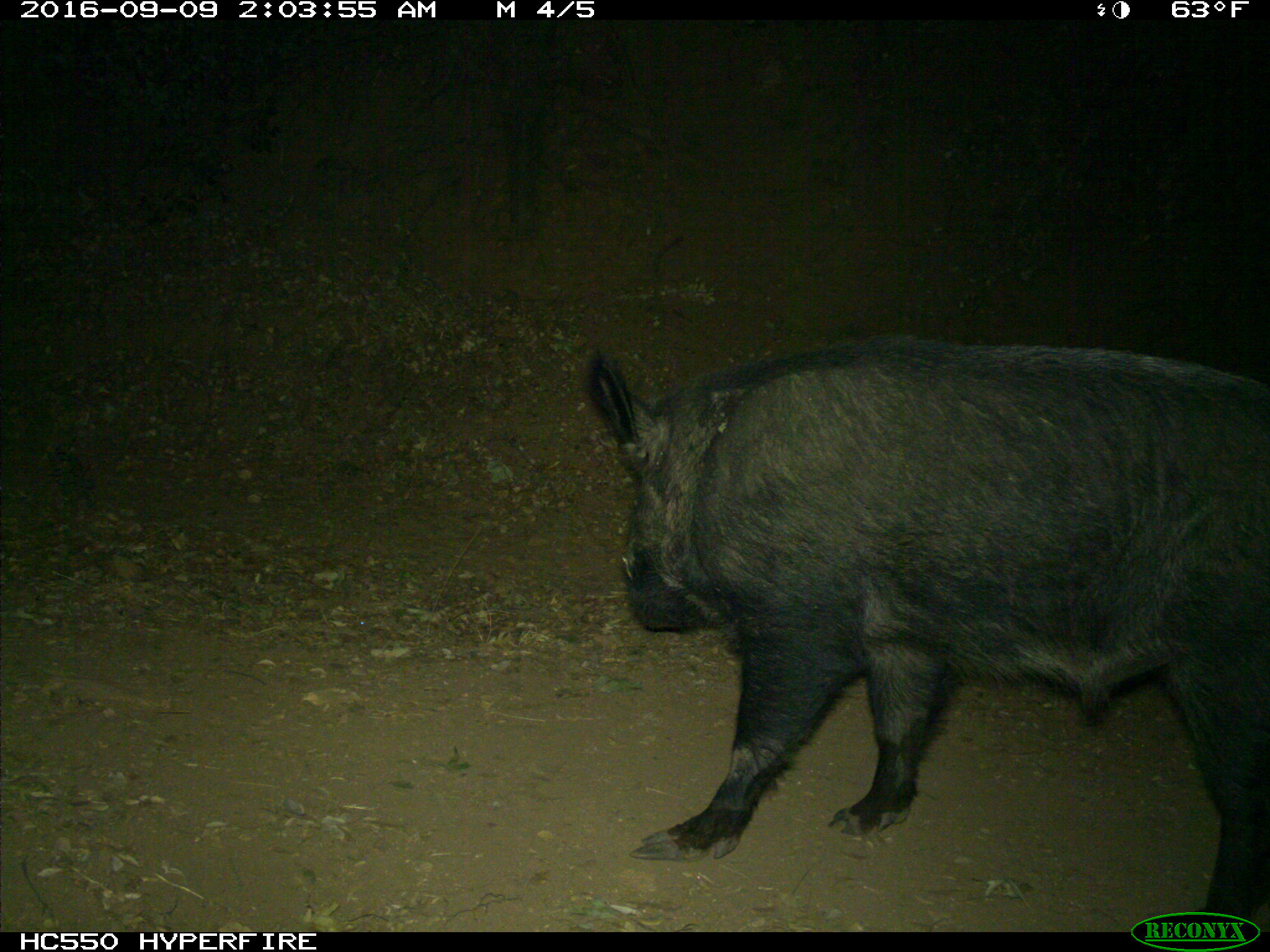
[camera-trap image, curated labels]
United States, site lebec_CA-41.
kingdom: Animalia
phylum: Chordata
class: Mammalia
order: Artiodactyla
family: Suidae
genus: Sus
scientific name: Sus scrofa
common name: wild boar